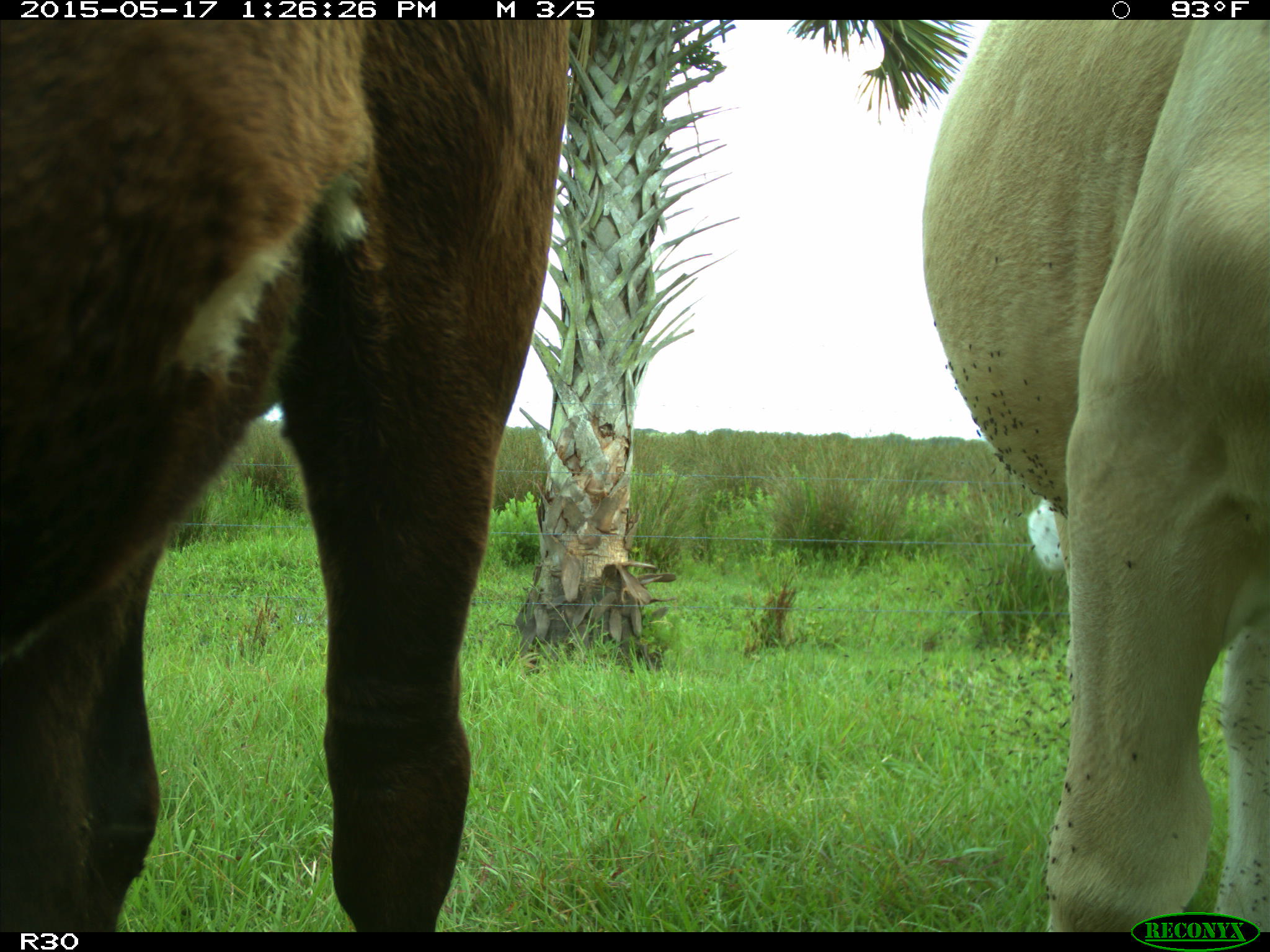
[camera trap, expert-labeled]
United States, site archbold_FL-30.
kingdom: Animalia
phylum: Chordata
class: Mammalia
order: Artiodactyla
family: Bovidae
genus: Bos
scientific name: Bos taurus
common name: domestic cow